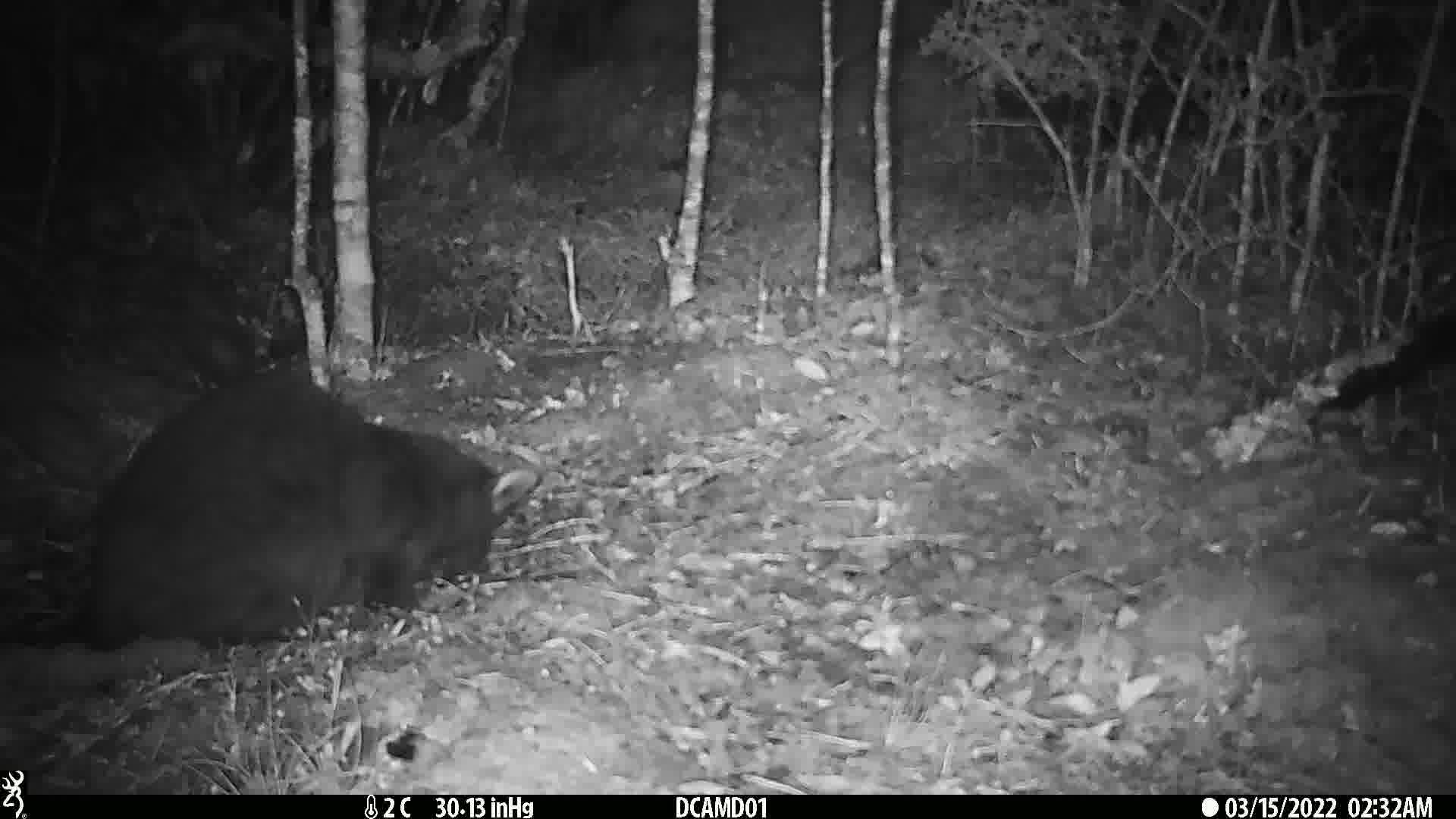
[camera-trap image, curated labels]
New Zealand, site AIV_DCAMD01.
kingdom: Animalia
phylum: Chordata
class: Mammalia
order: Carnivora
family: Felidae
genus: Felis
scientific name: Felis catus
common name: domestic cat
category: cat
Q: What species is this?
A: Cat (domestic cat) (Felis catus).